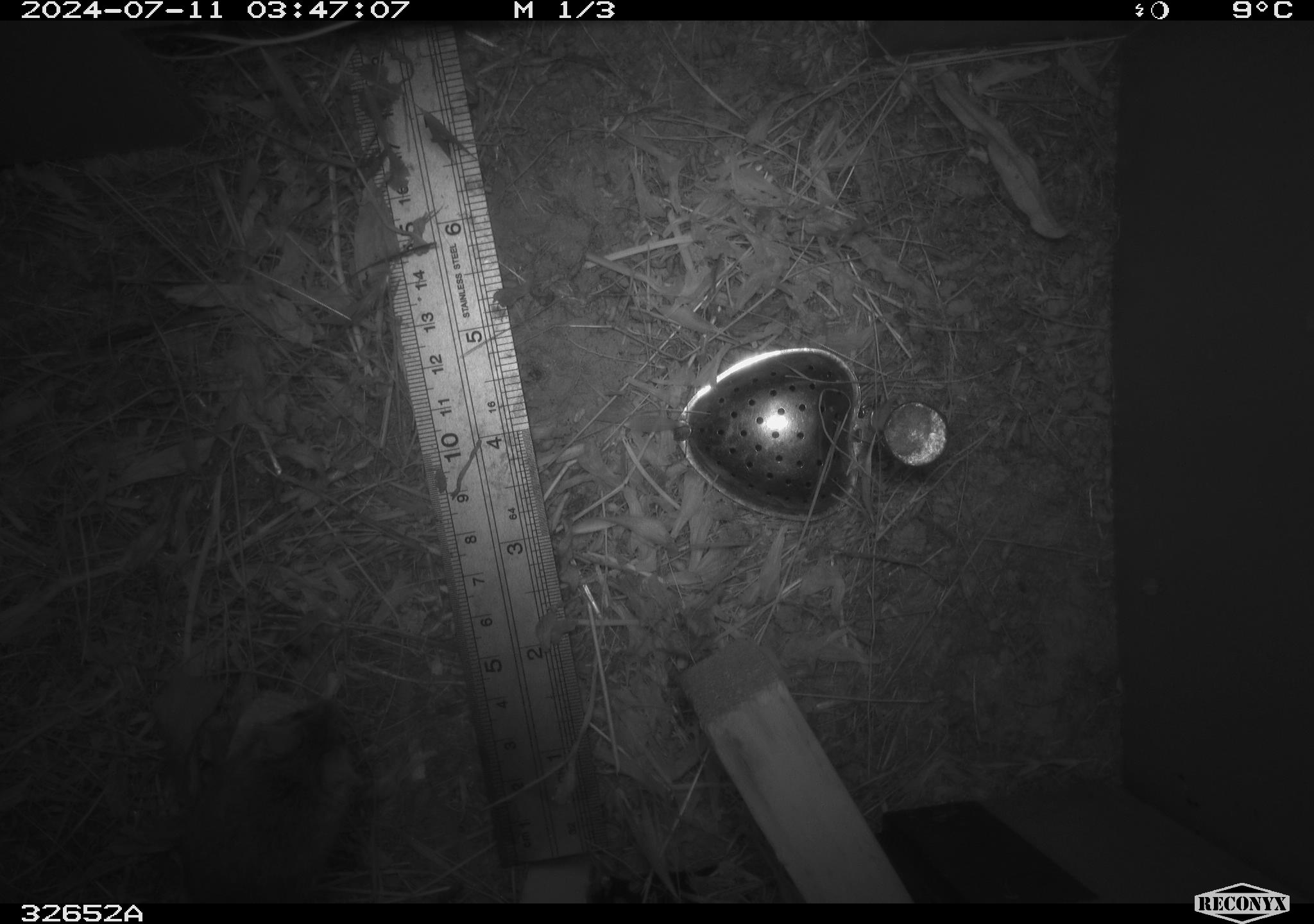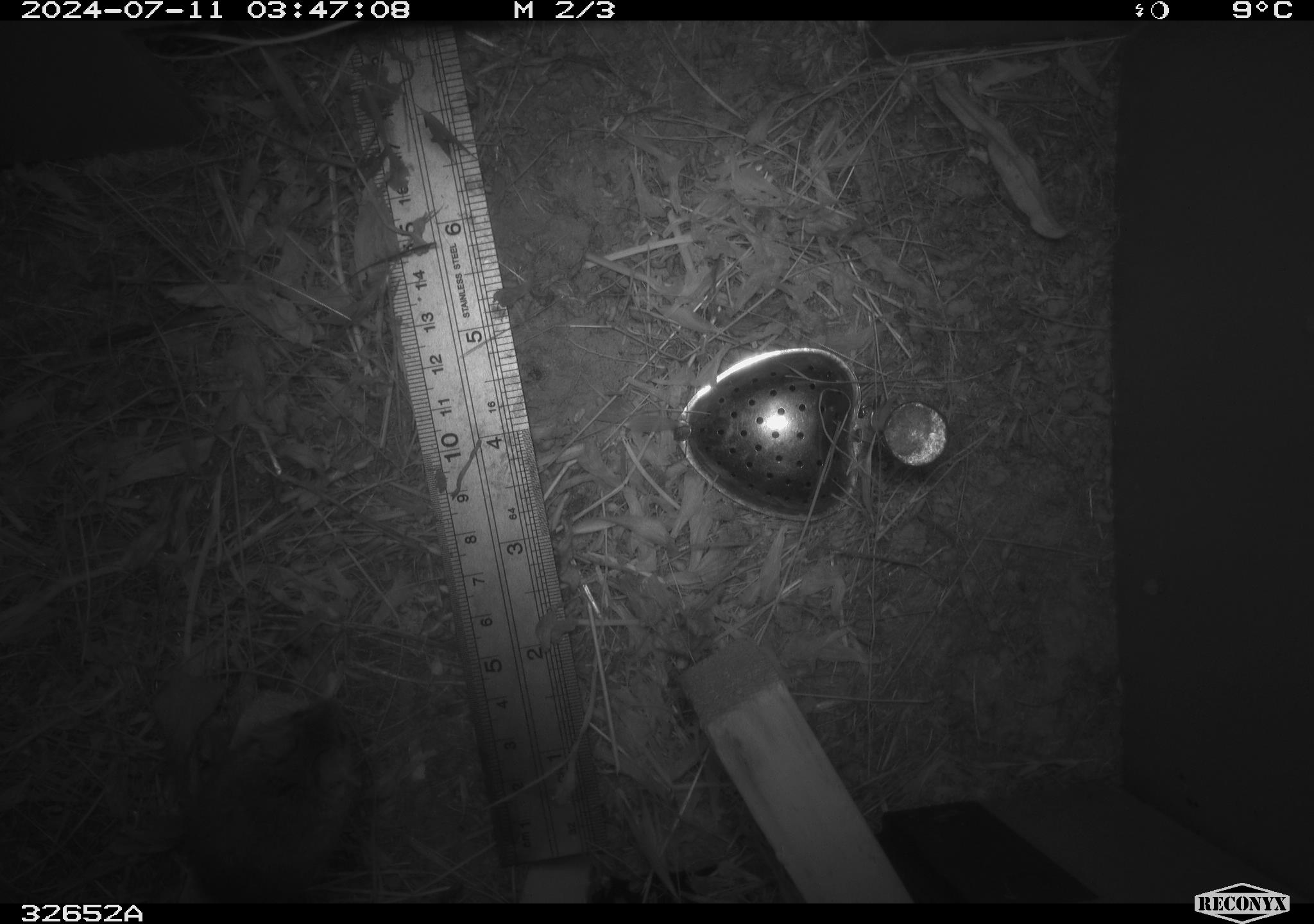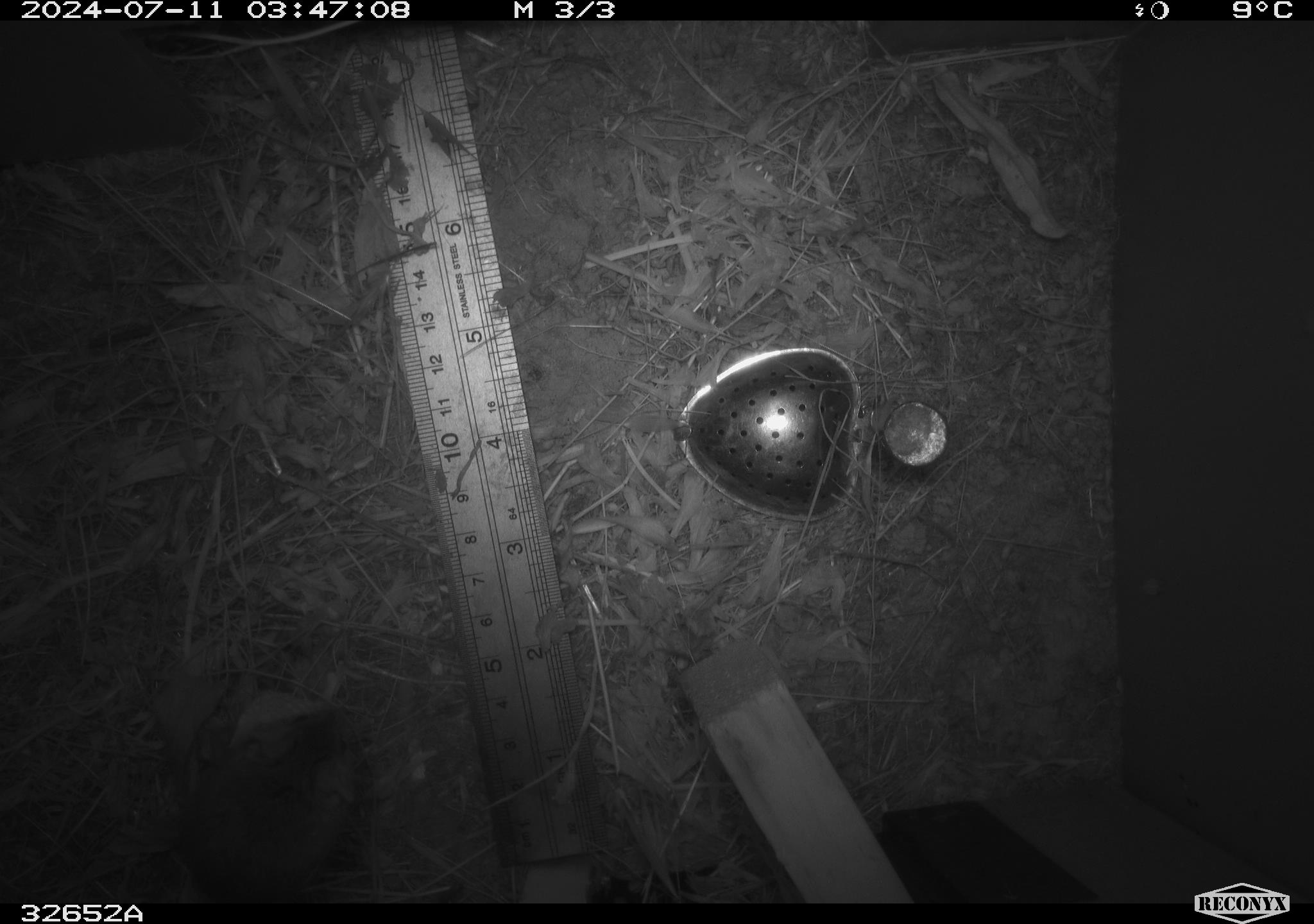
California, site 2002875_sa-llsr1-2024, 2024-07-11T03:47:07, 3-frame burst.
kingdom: Animalia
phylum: Chordata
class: Mammalia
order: Rodentia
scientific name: Rodentia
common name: mouse species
Mouse species (Rodentia).